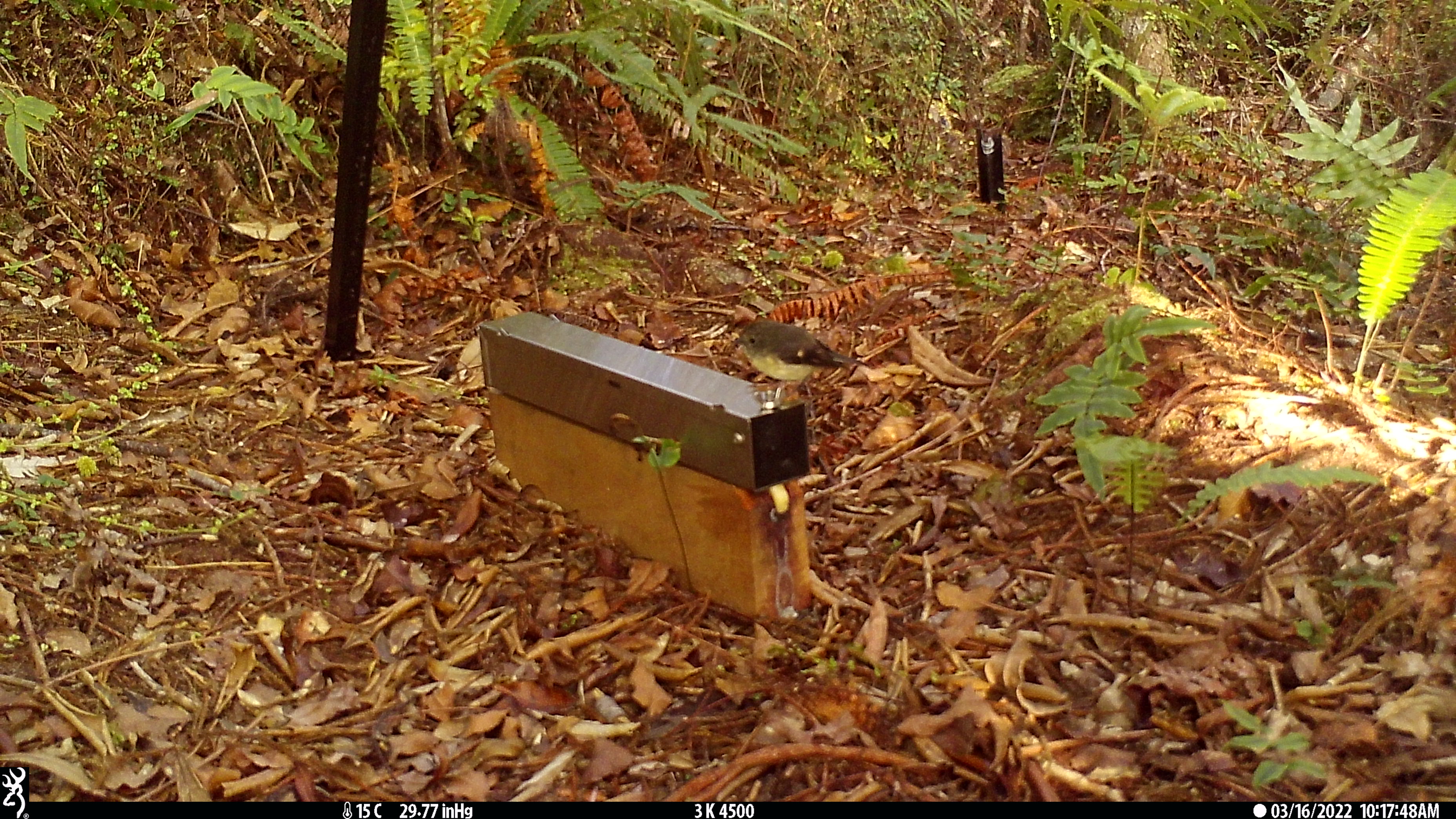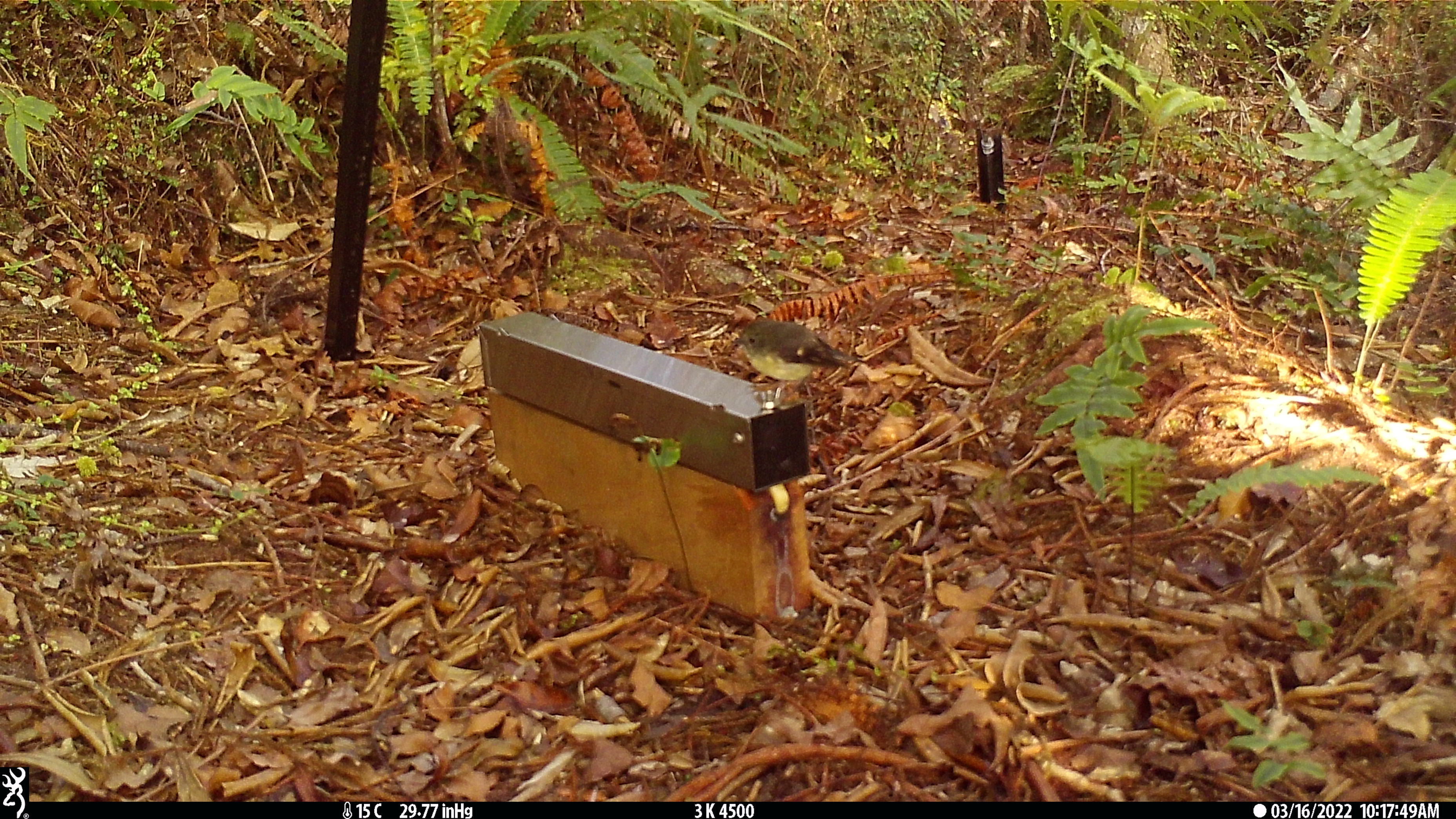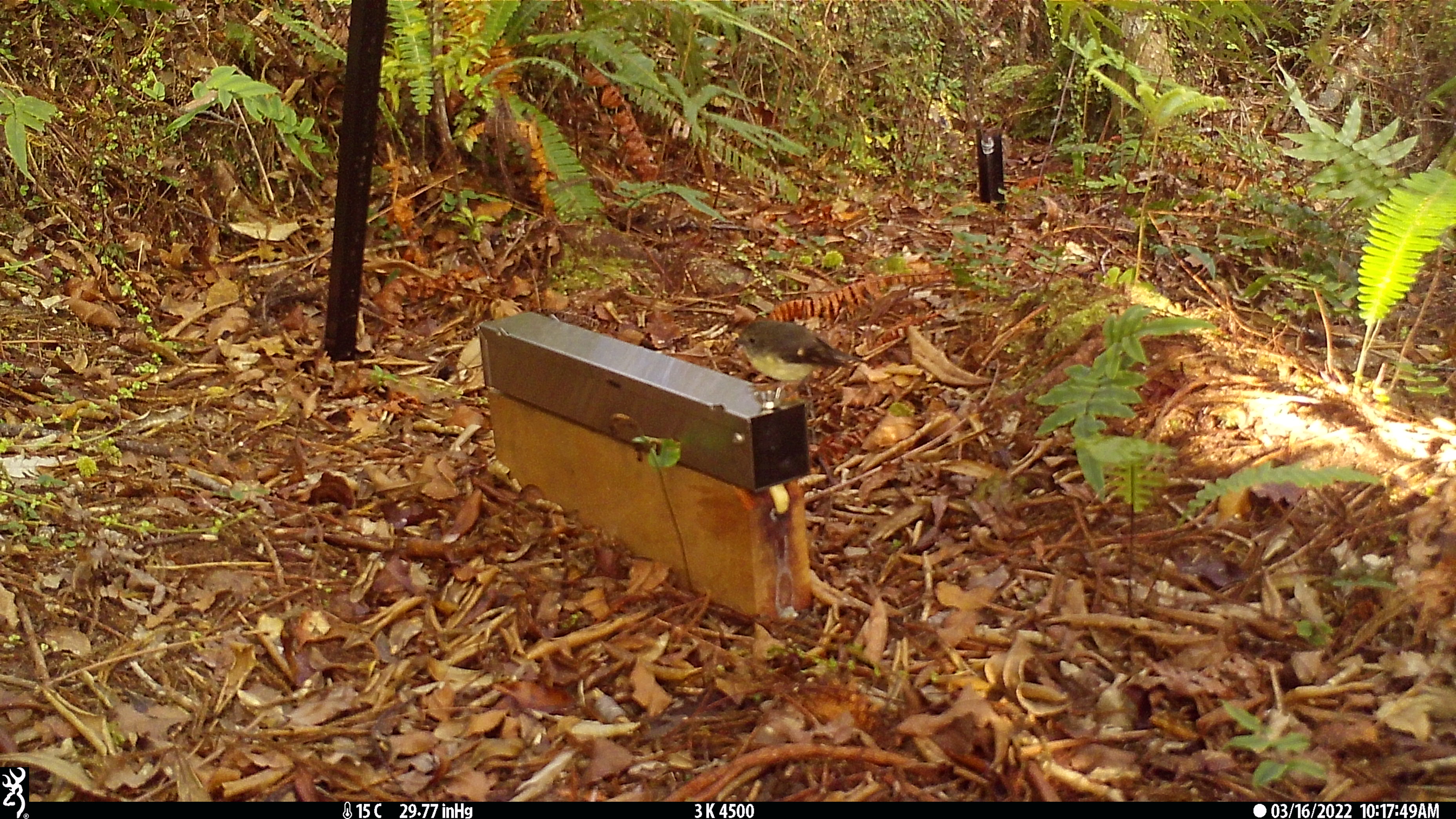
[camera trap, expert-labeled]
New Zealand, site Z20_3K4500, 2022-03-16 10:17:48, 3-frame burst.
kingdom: Animalia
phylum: Chordata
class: Aves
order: Passeriformes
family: Petroicidae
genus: Petroica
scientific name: Petroica macrocephala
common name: tomtit